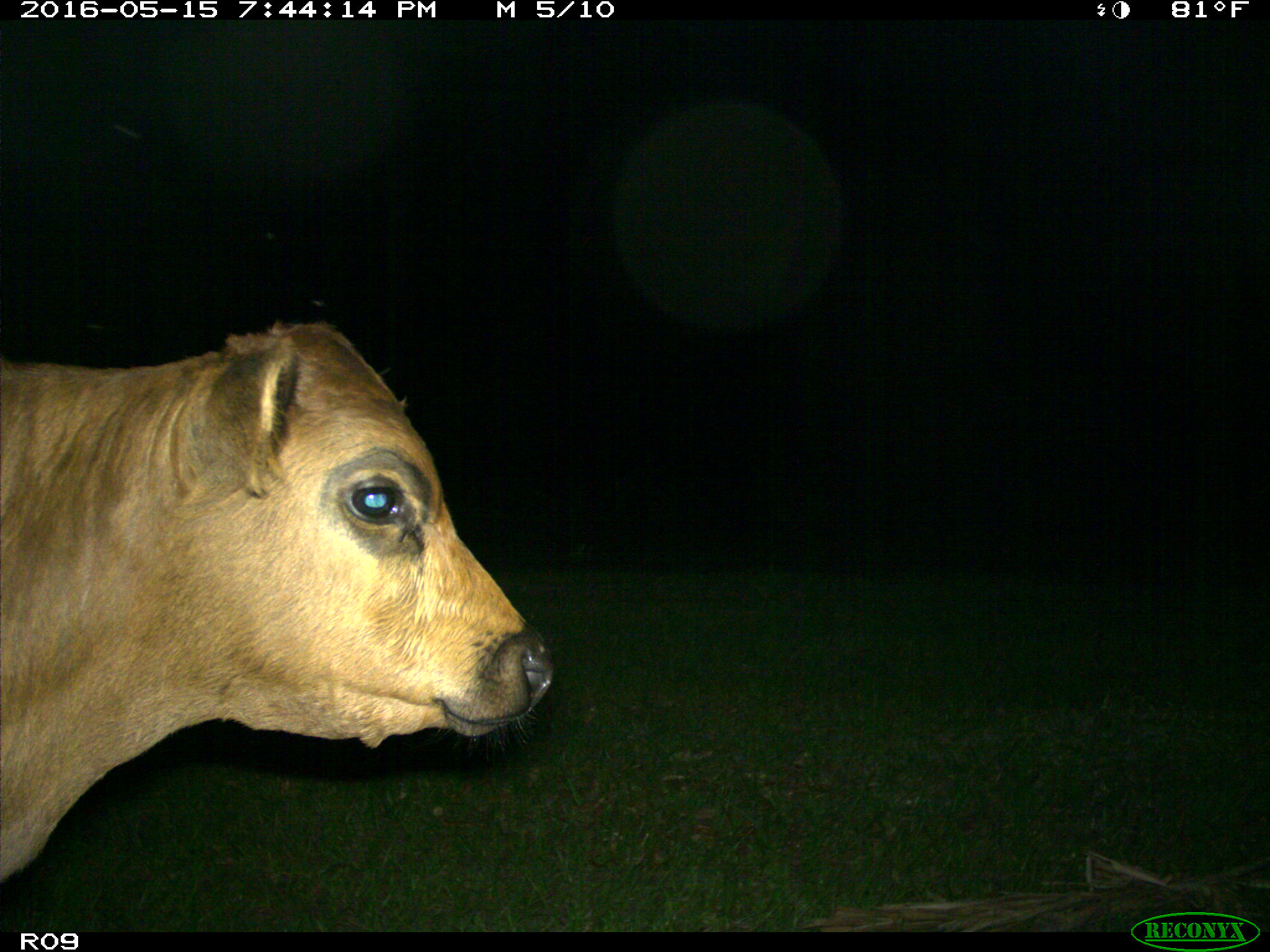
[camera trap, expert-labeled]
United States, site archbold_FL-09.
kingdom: Animalia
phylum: Chordata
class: Mammalia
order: Artiodactyla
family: Bovidae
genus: Bos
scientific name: Bos taurus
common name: domestic cow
Bos taurus (domestic cow).